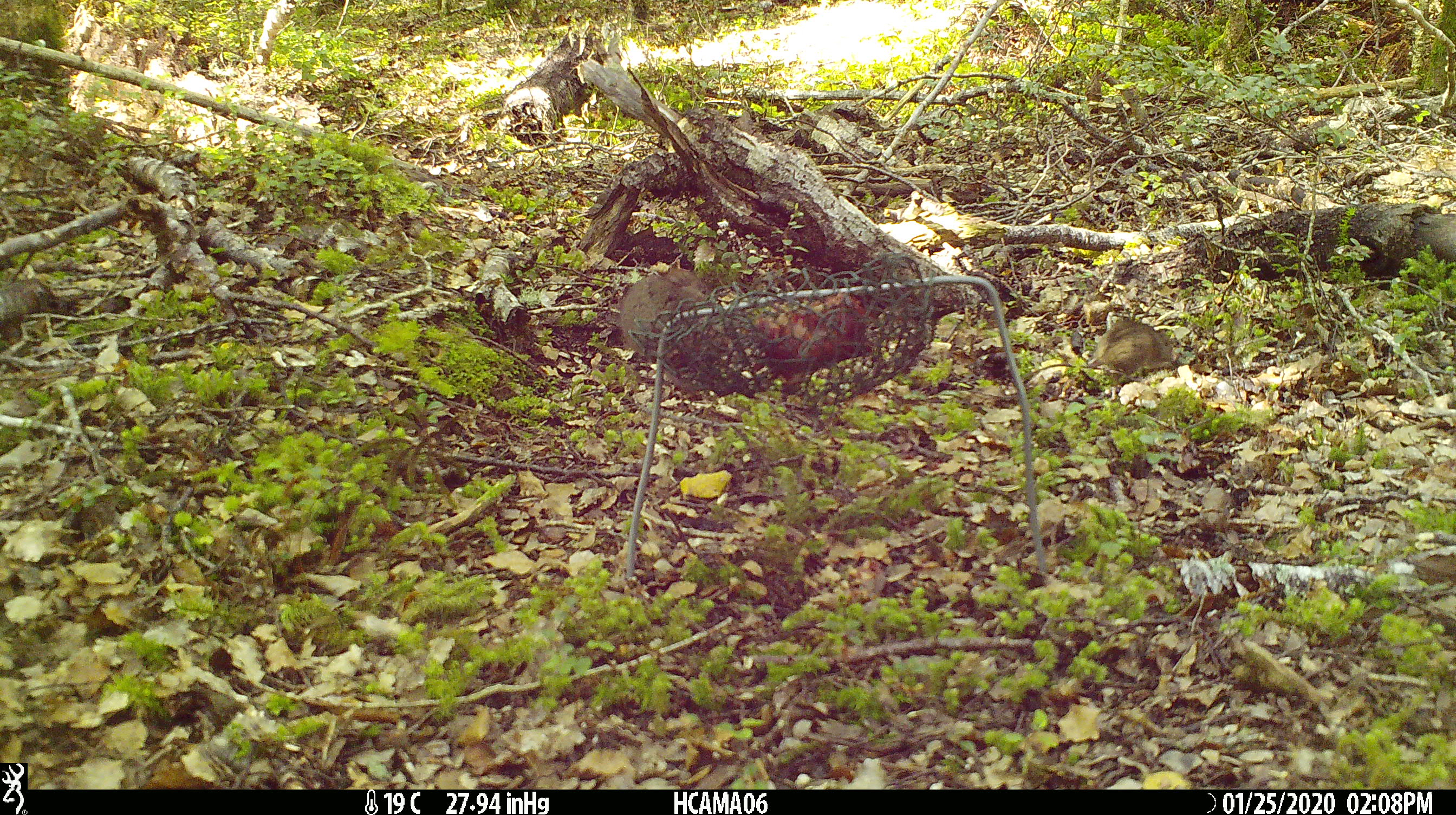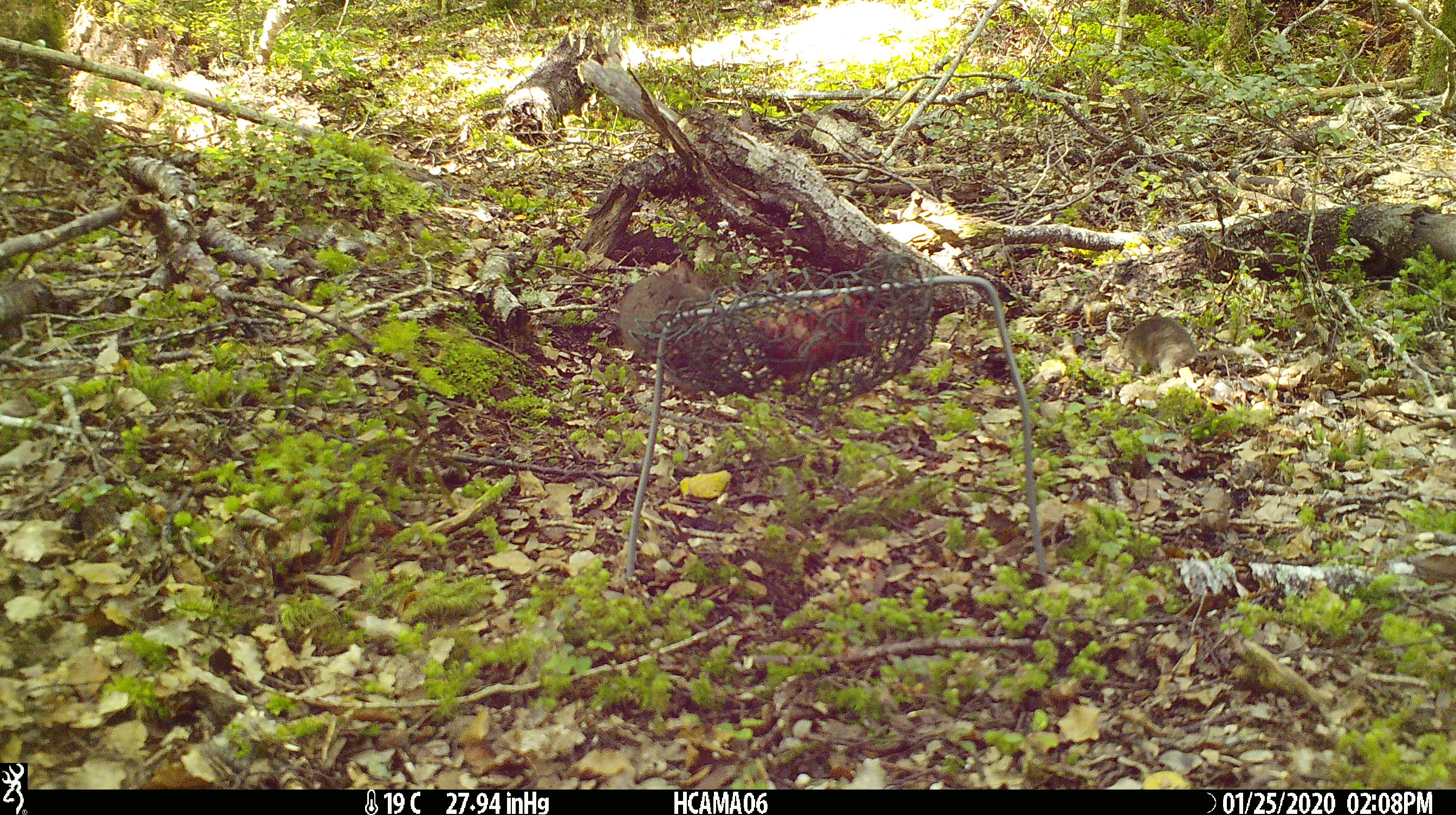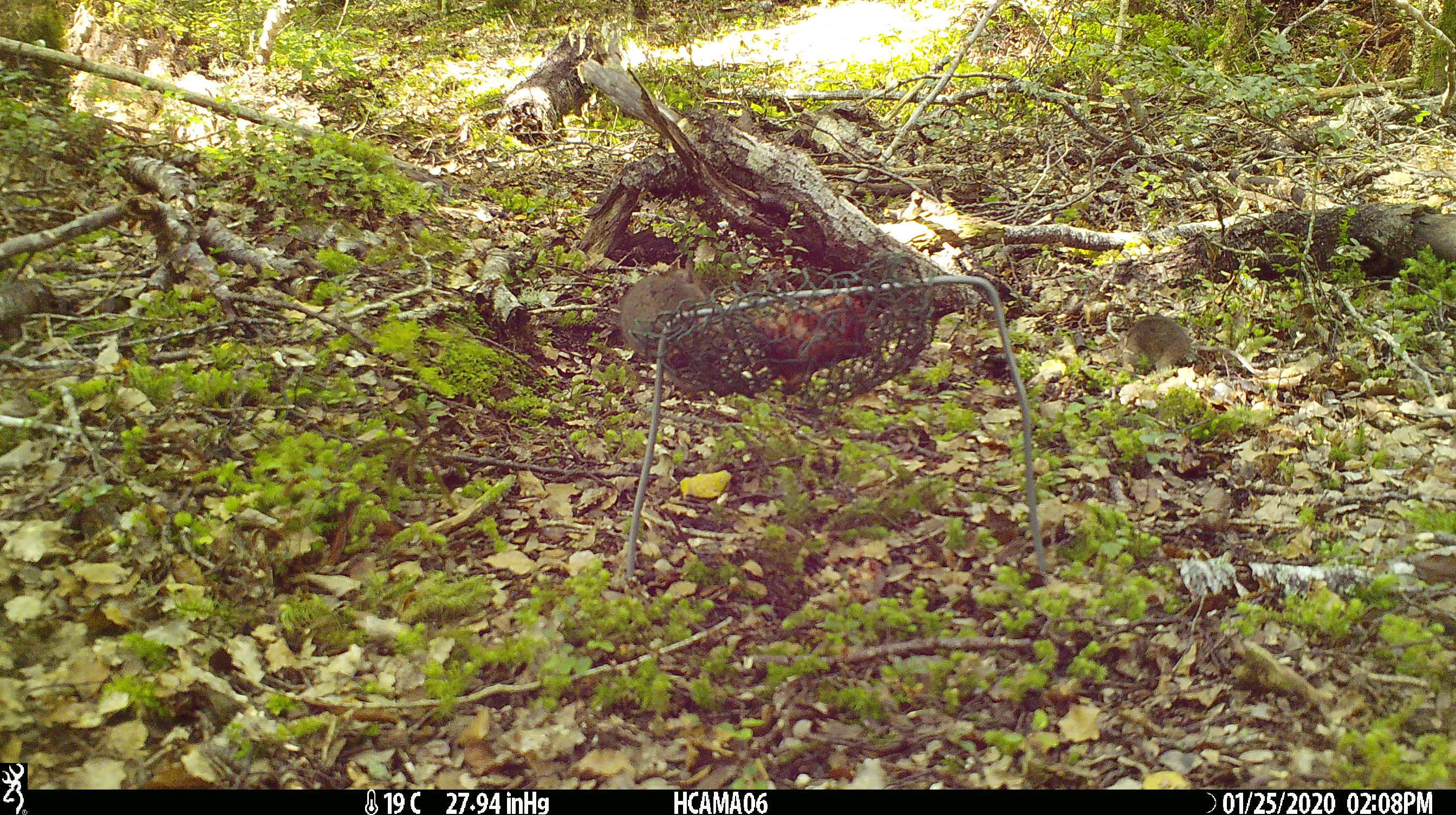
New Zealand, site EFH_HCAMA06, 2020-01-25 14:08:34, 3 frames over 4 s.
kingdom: Animalia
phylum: Chordata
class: Mammalia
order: Rodentia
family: Muridae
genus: Mus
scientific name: Mus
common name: mouse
Mouse (Mus).